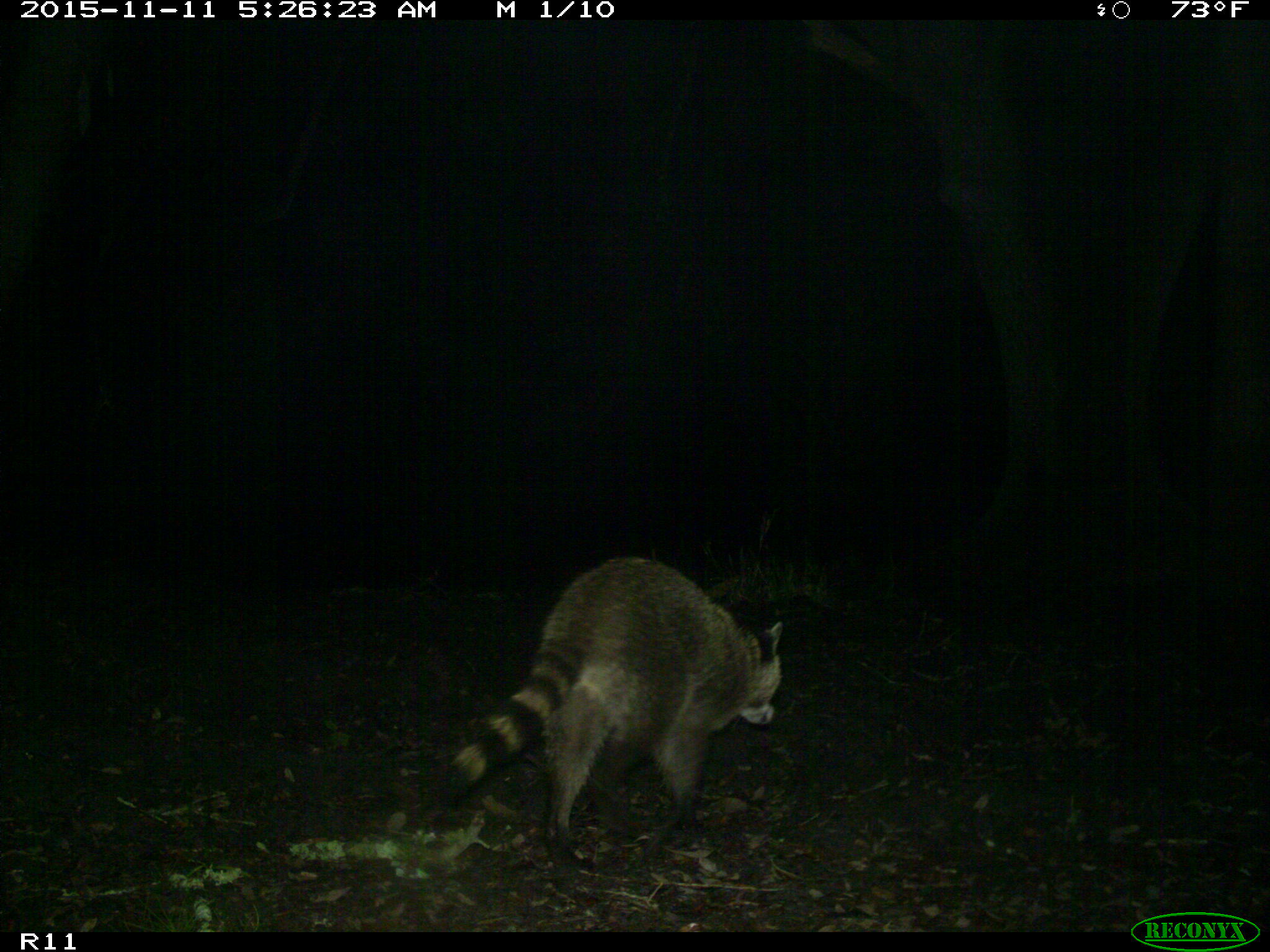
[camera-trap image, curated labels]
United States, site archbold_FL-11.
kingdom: Animalia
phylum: Chordata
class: Mammalia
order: Carnivora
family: Procyonidae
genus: Procyon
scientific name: Procyon lotor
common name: common raccoon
Procyon lotor (common raccoon).